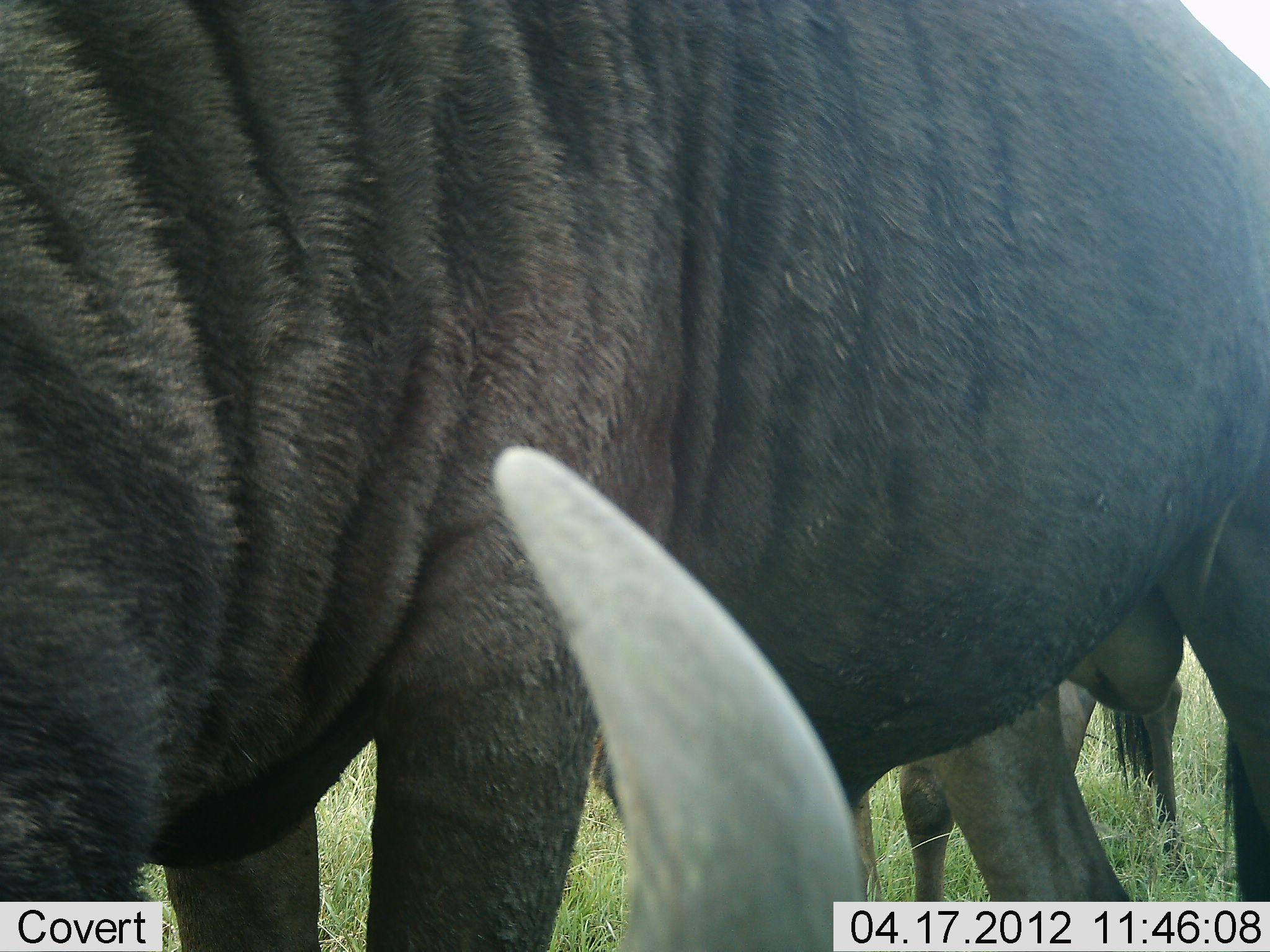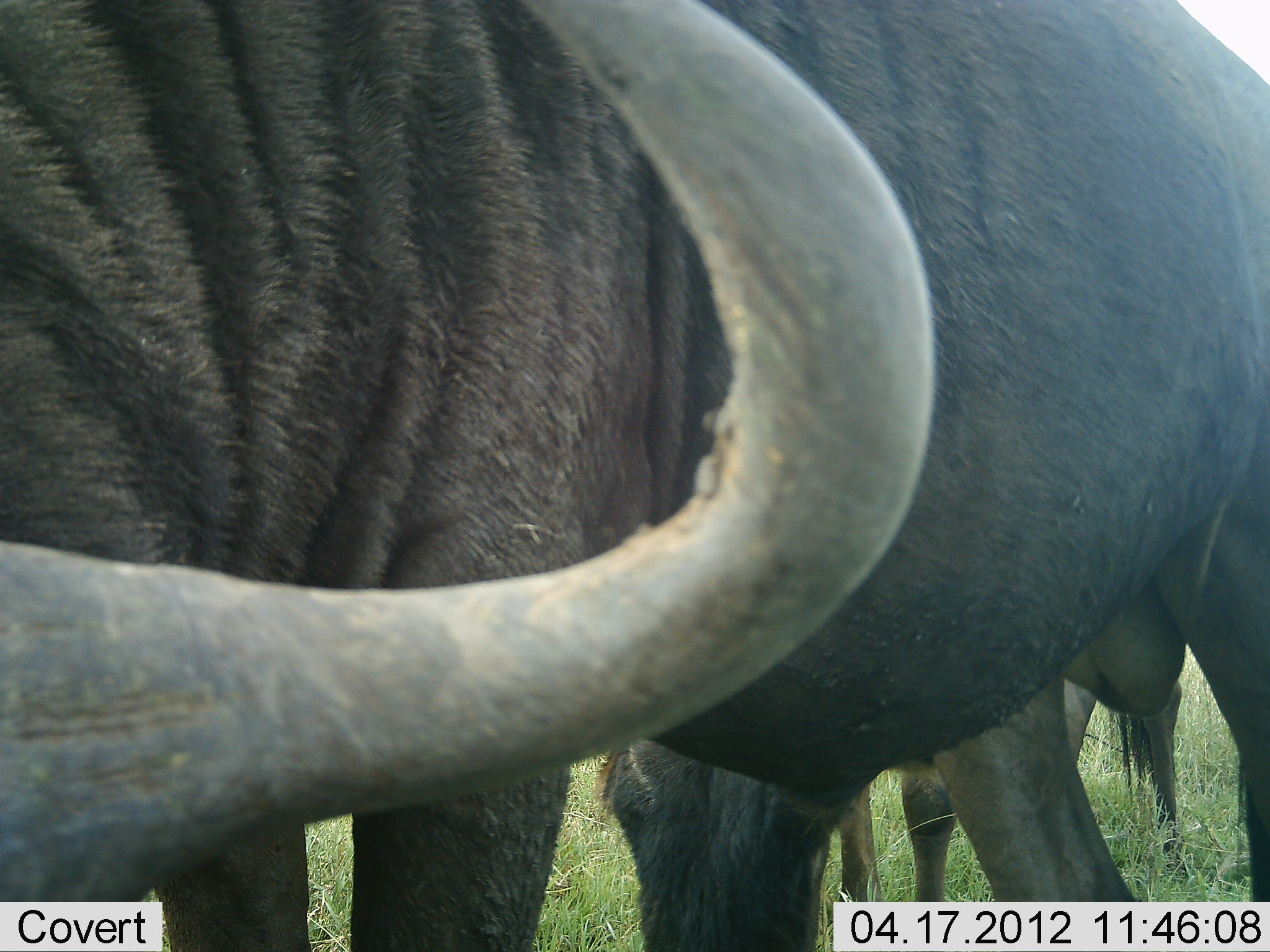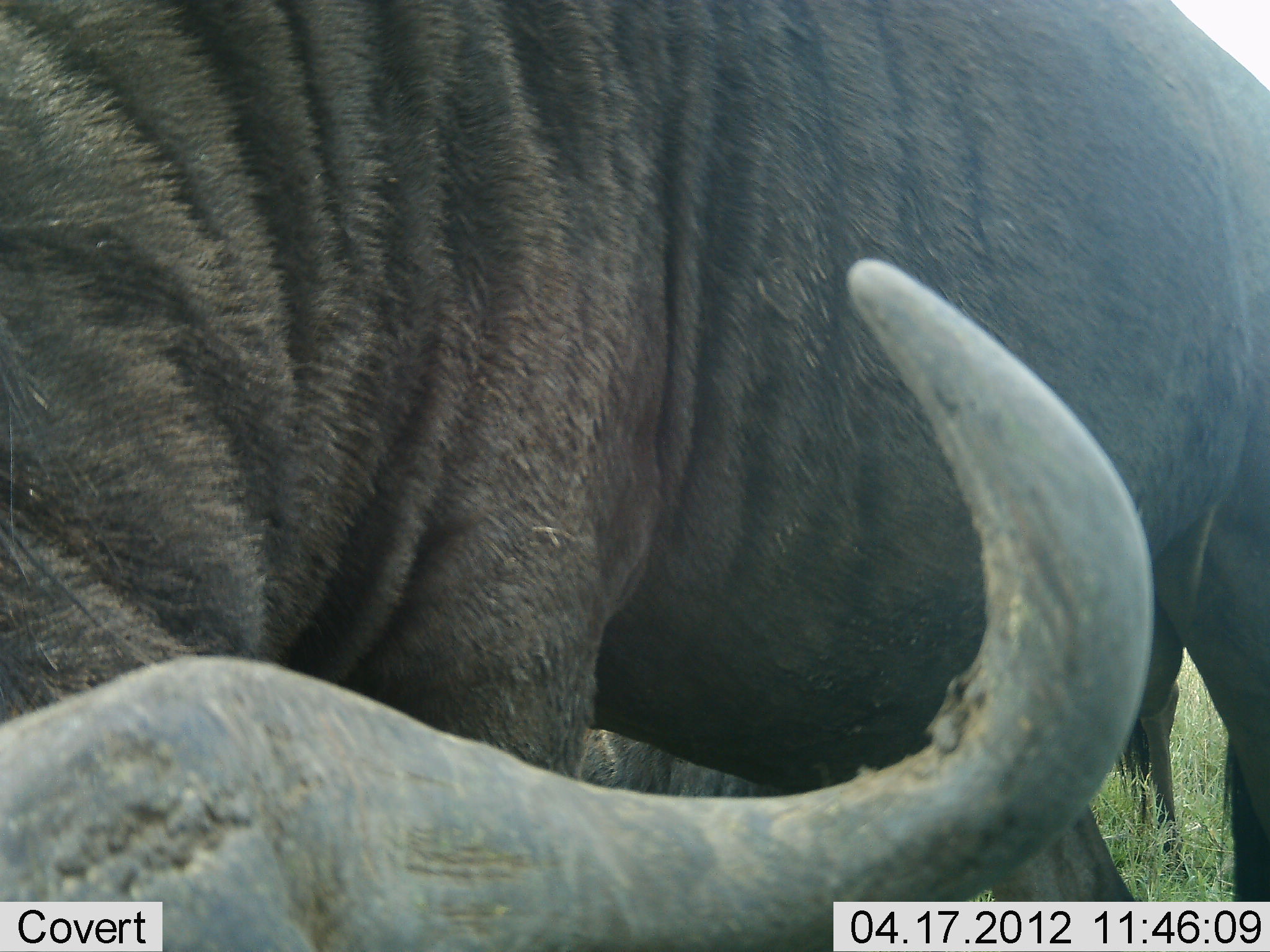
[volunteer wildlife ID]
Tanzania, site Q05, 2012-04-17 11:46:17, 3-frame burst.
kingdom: Animalia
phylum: Chordata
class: Mammalia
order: Artiodactyla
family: Bovidae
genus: Connochaetes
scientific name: Connochaetes taurinus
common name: blue wildebeest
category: wildebeest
Wildebeest (blue wildebeest) (Connochaetes taurinus), count 2. Behavior (volunteer vote fractions): standing 58%, resting 0%, moving 0%, interacting 0%. Young present (vote fraction): 4%. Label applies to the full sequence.